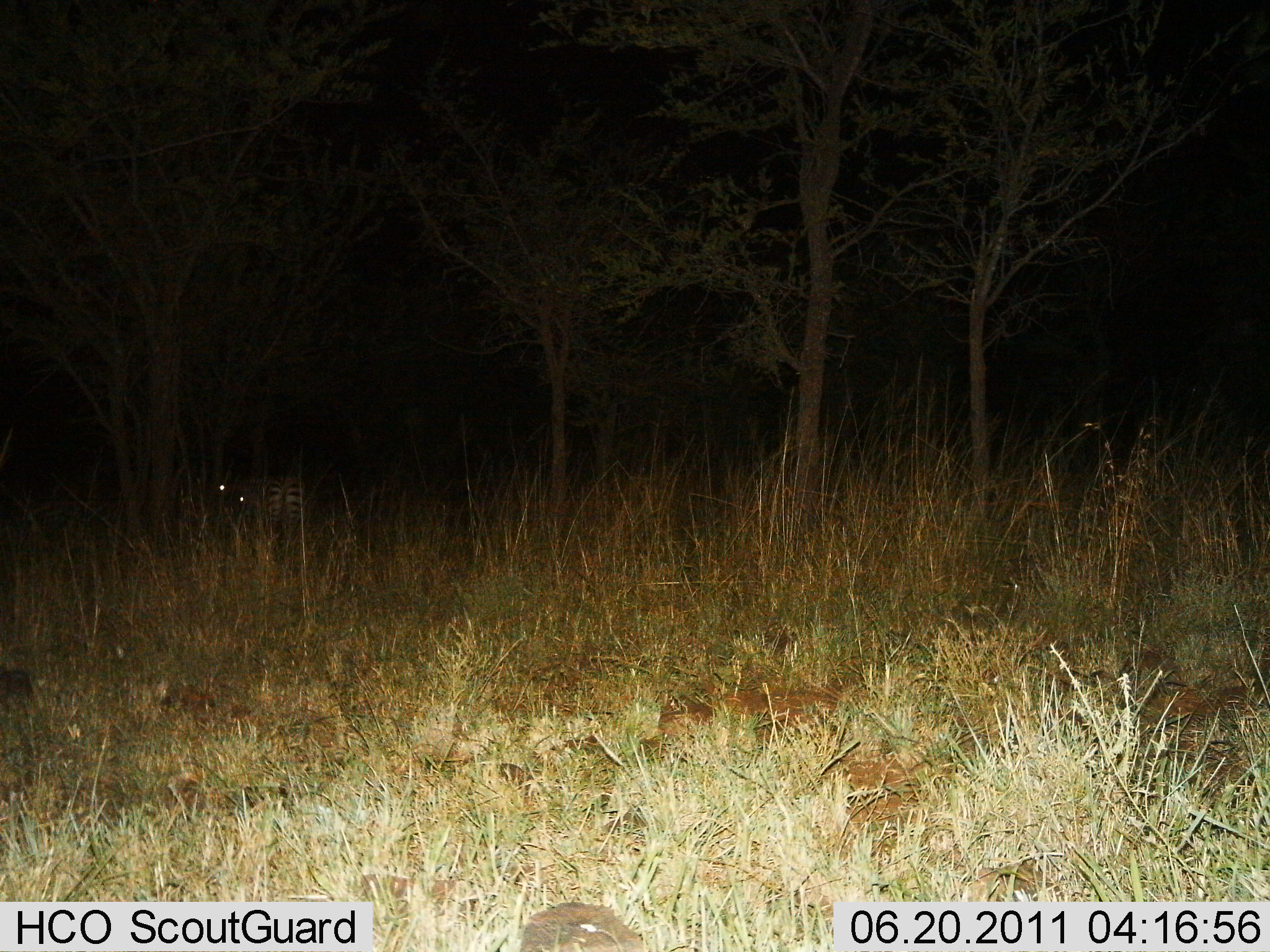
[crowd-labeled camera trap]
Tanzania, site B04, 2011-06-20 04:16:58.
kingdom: Animalia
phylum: Chordata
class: Mammalia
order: Perissodactyla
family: Equidae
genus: Equus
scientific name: Equus quagga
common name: plains zebra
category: zebra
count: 1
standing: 85%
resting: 8%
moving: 15%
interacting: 0%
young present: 0%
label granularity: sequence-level